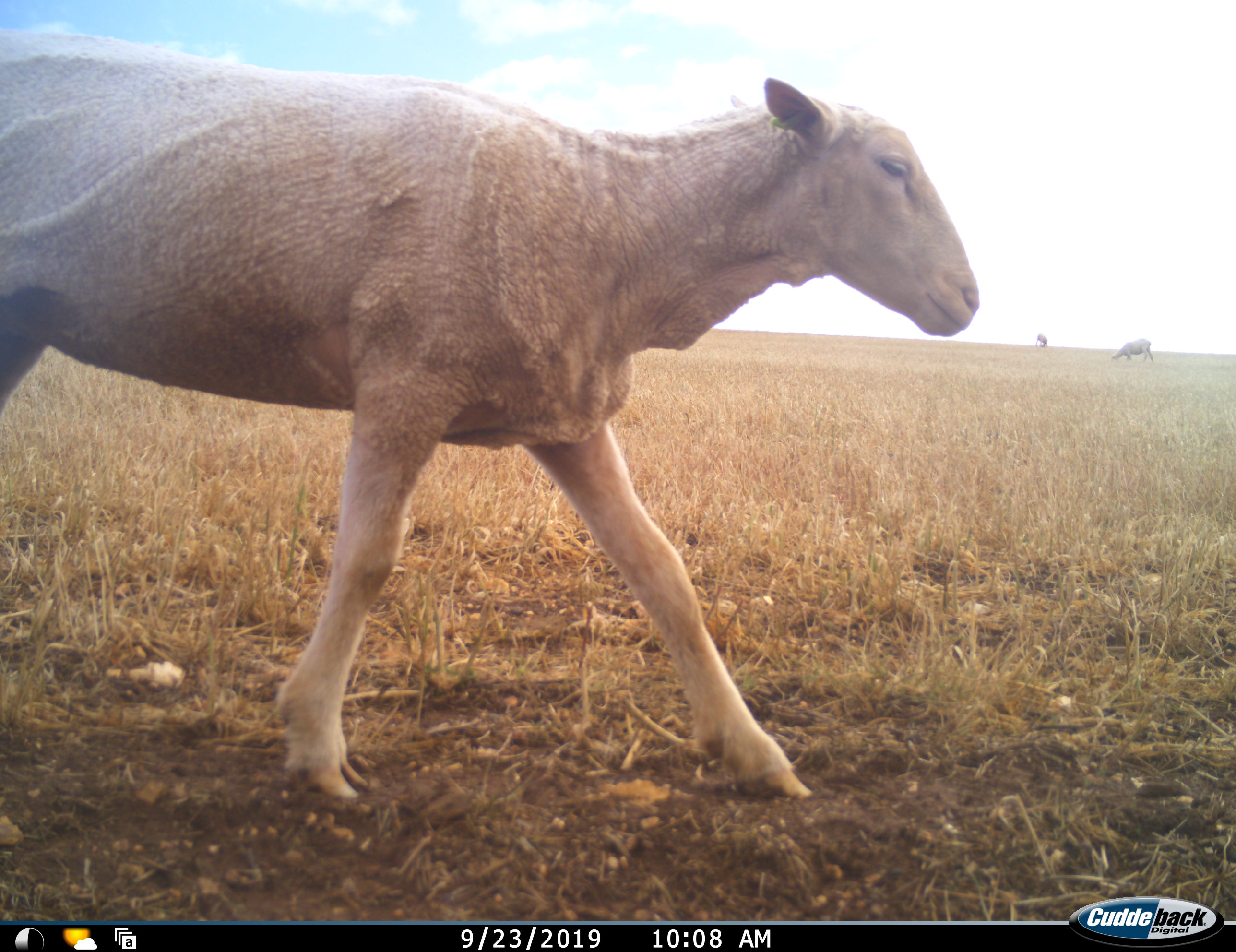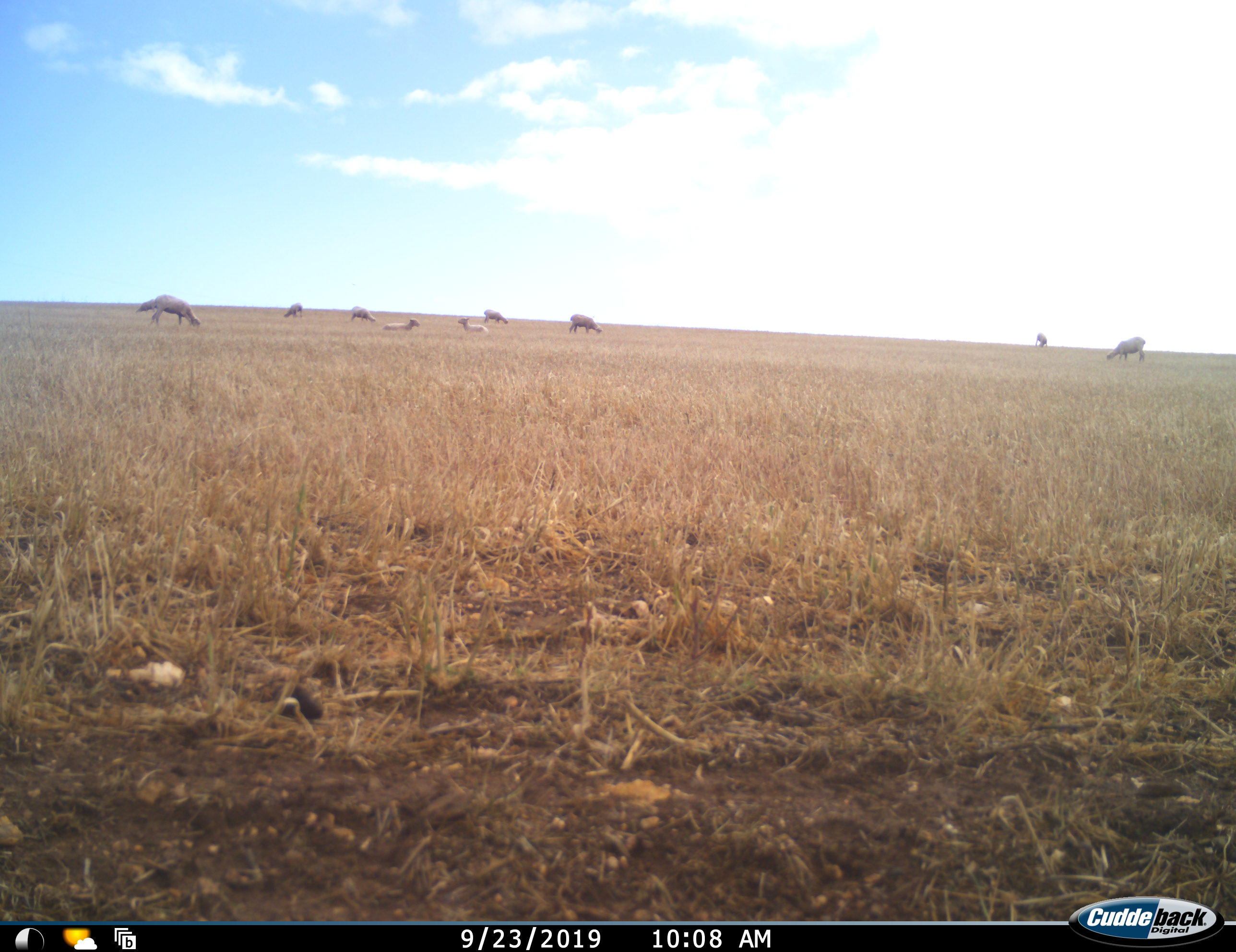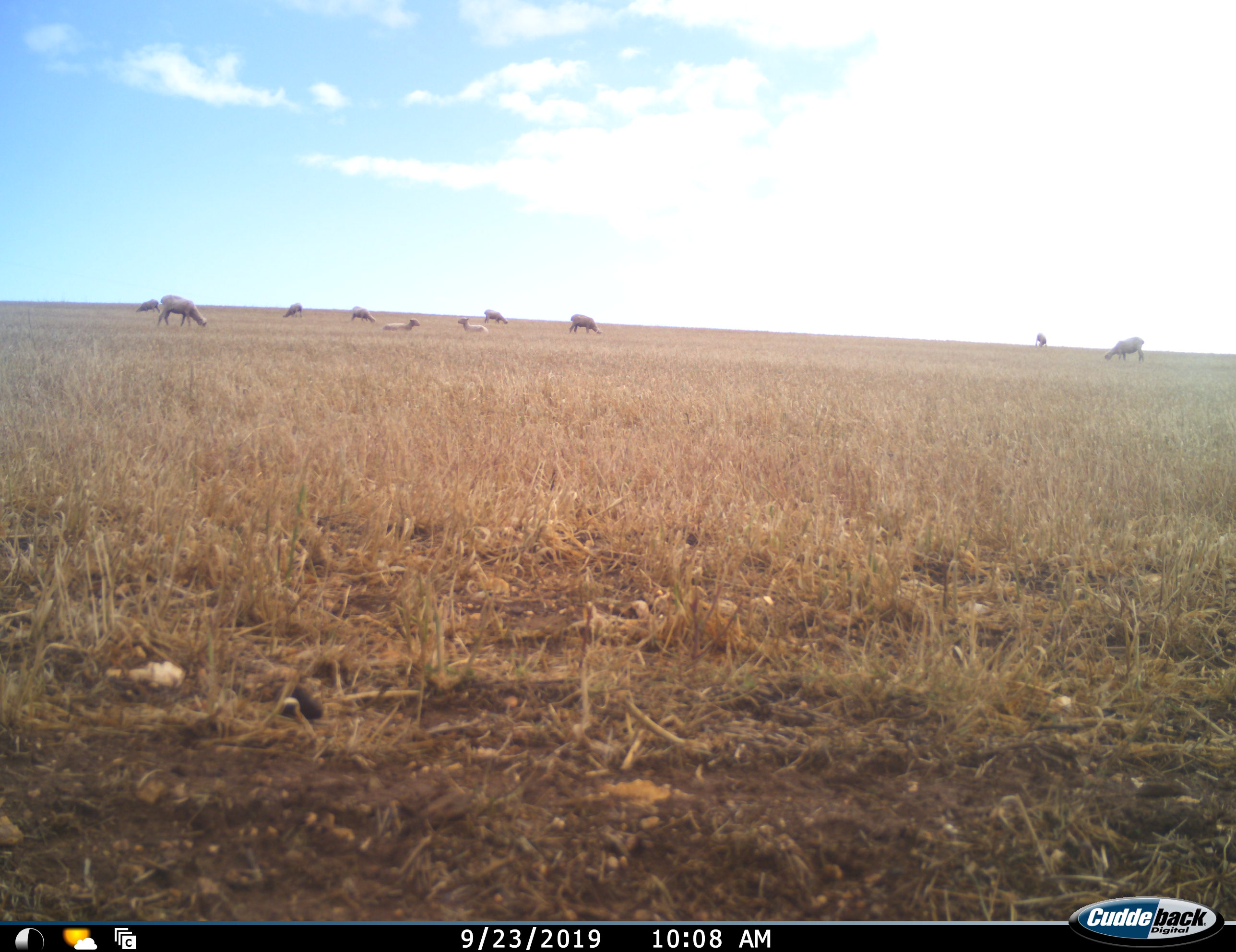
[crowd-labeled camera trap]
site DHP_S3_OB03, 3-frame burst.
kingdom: Animalia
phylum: Chordata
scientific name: Vertebrata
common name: domestic animal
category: domesticanimal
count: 11-50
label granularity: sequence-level